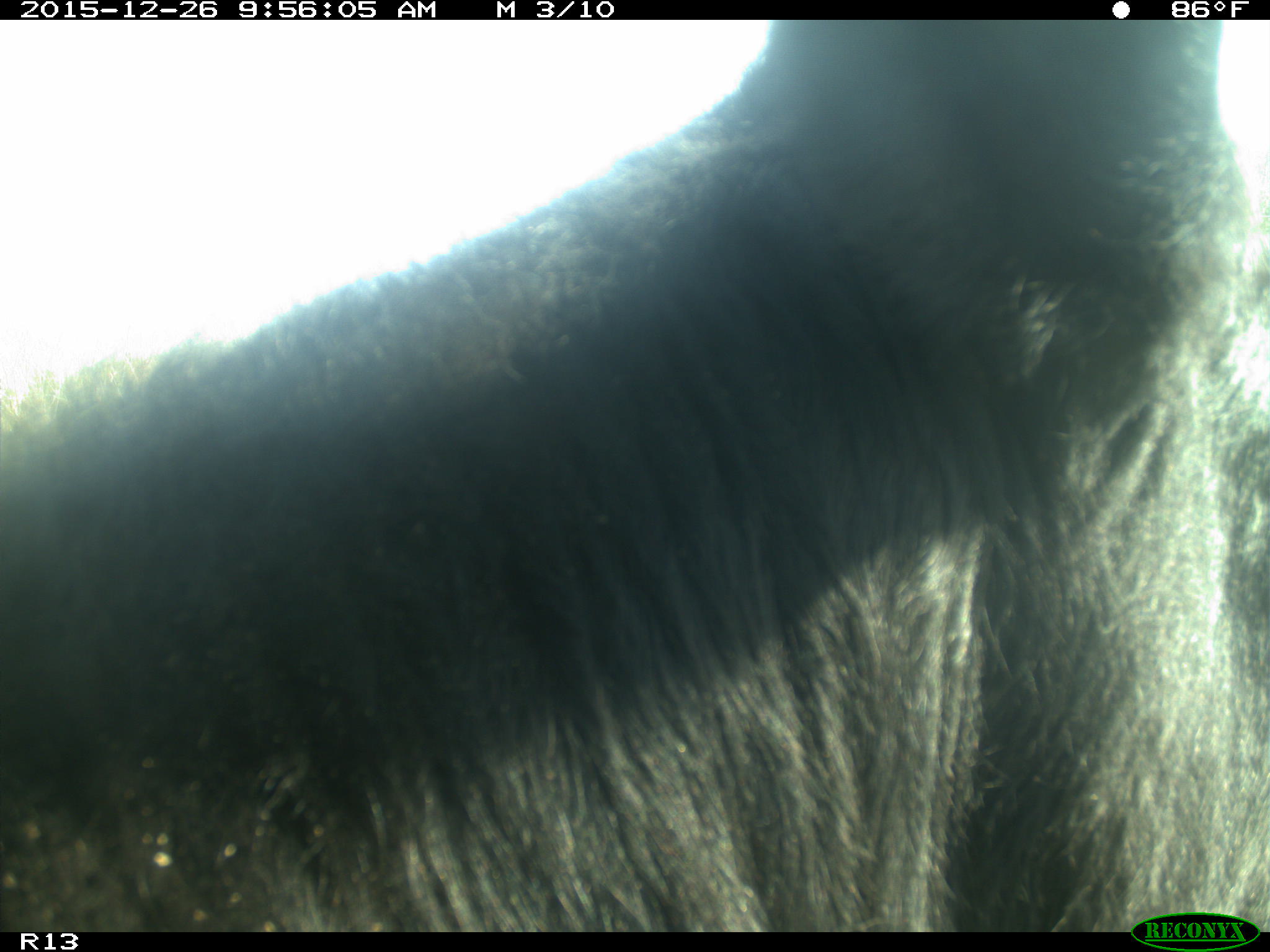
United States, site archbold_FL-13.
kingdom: Animalia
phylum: Chordata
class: Mammalia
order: Artiodactyla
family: Bovidae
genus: Bos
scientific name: Bos taurus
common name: domestic cow